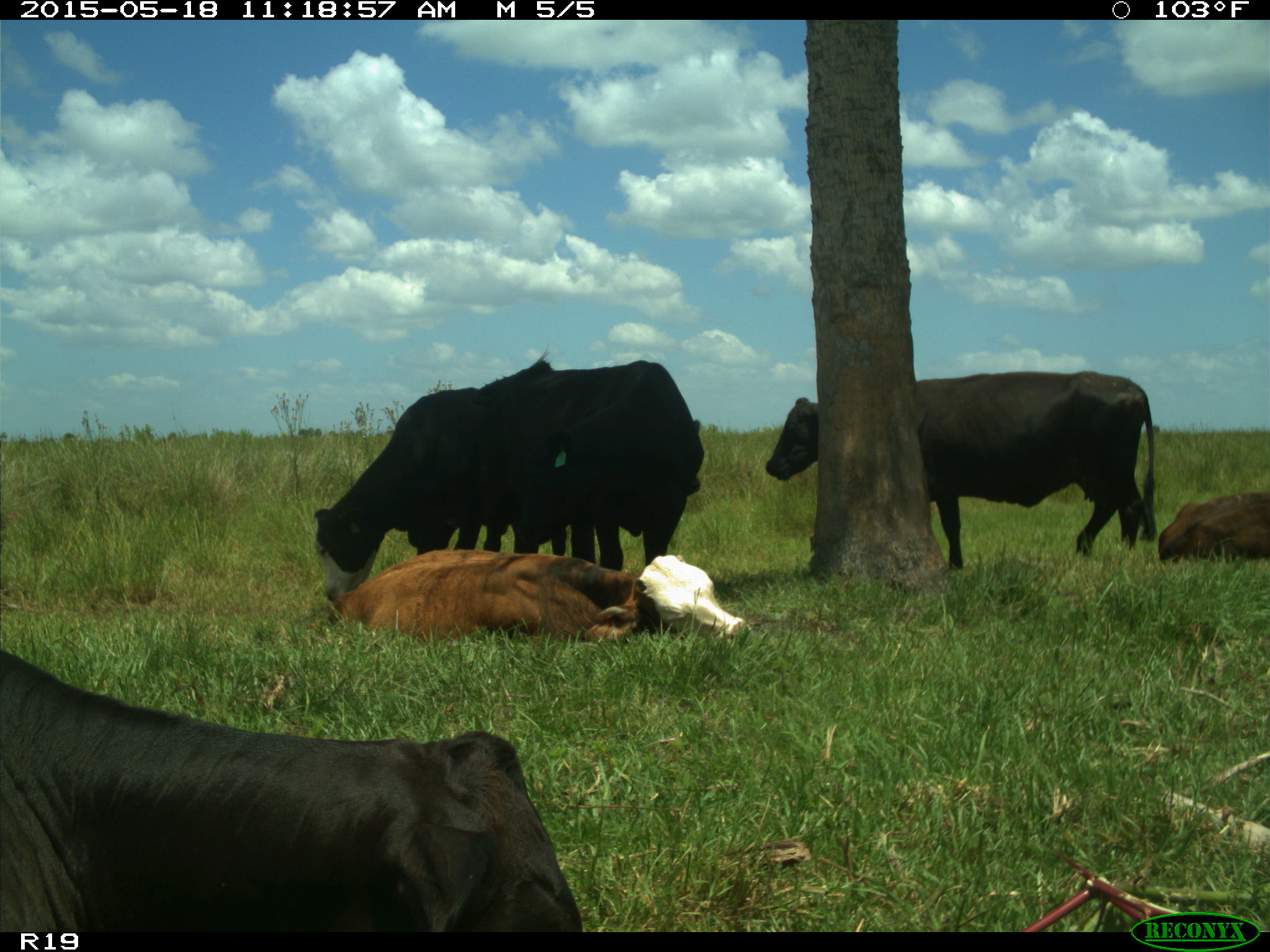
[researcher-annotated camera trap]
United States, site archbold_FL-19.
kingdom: Animalia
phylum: Chordata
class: Mammalia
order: Artiodactyla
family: Bovidae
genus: Bos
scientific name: Bos taurus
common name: domestic cow